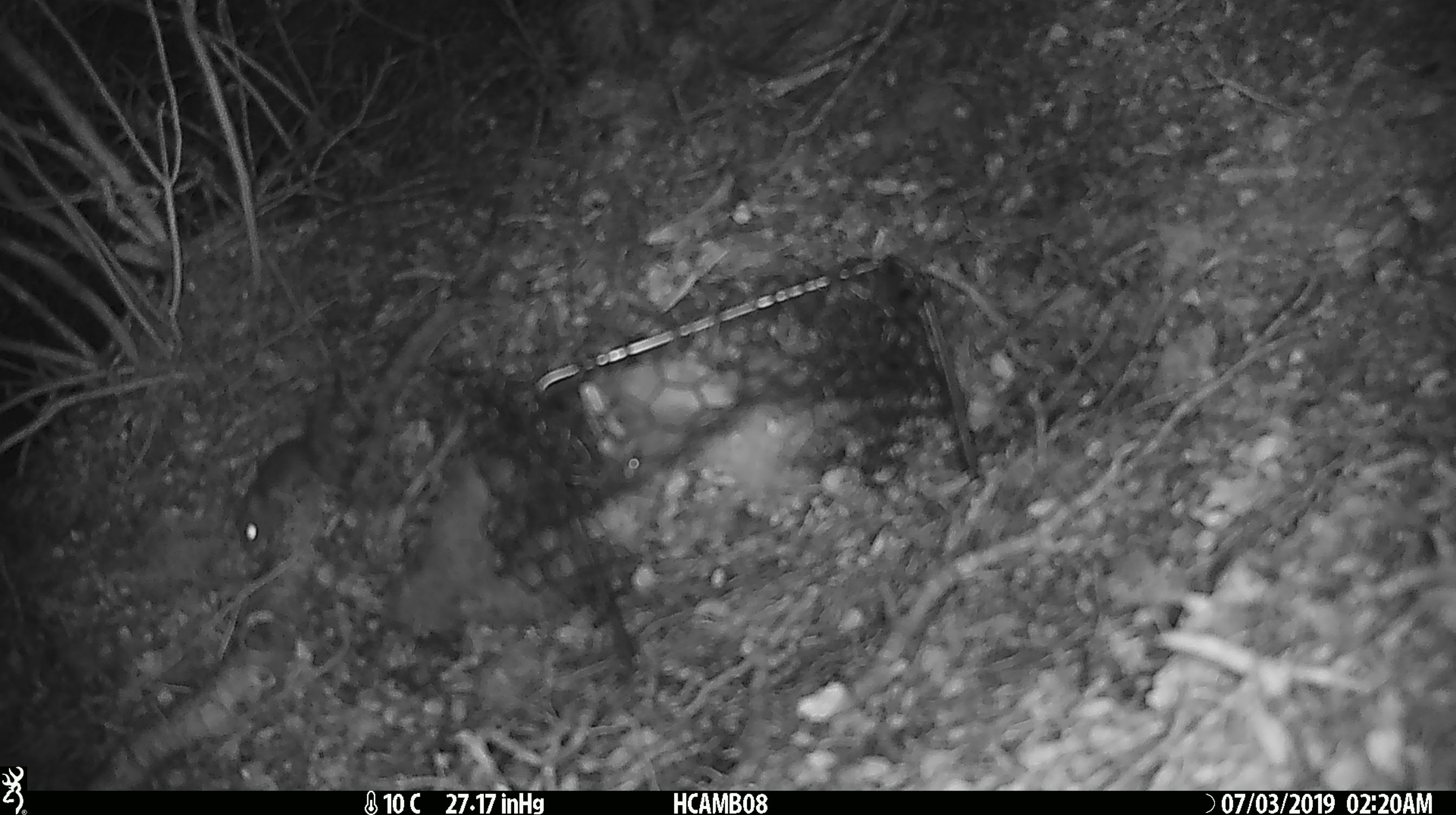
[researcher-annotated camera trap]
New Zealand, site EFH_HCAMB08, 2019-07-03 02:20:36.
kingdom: Animalia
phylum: Chordata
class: Mammalia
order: Rodentia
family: Muridae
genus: Mus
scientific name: Mus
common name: mouse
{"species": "mouse (Mus)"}